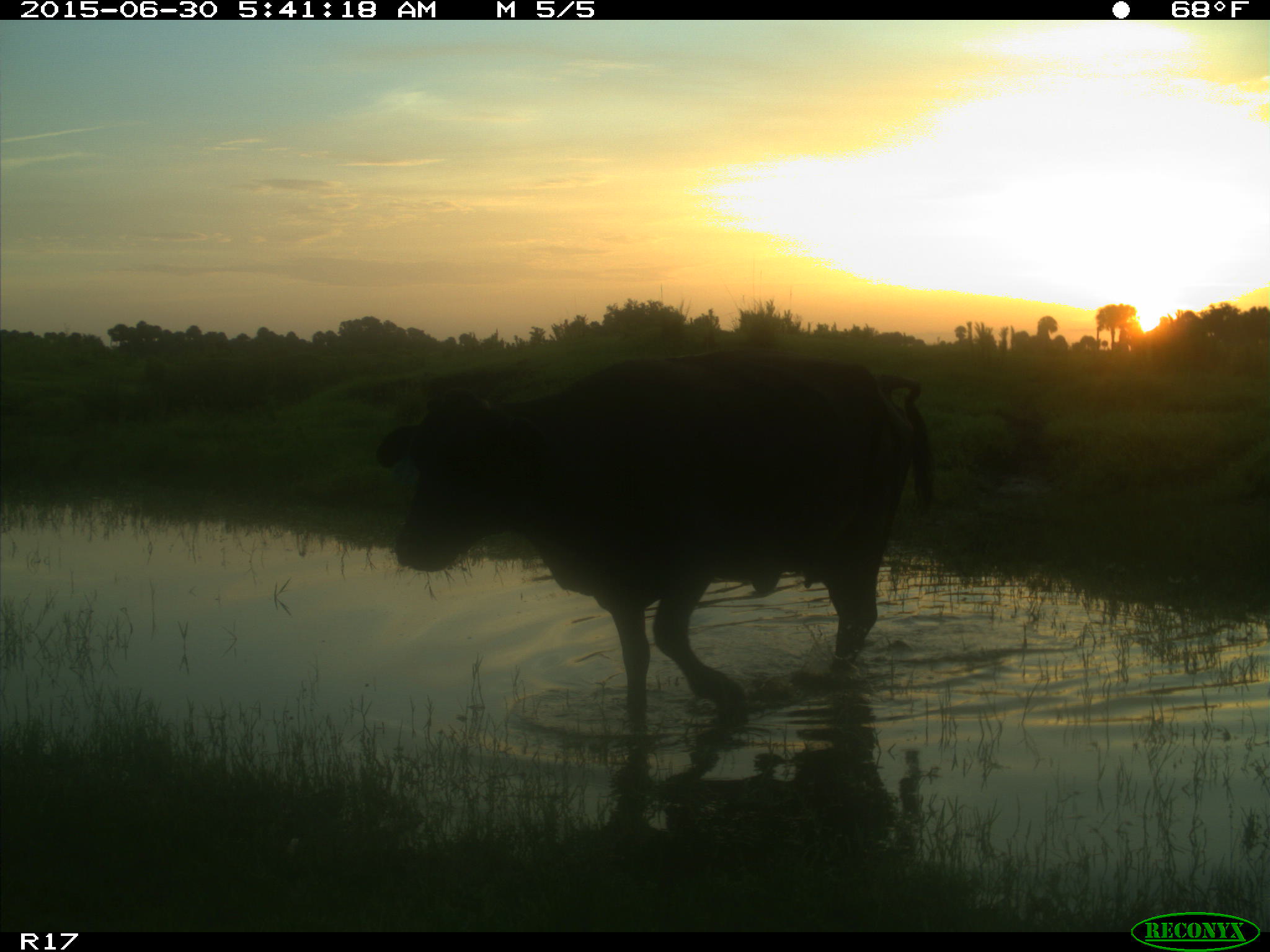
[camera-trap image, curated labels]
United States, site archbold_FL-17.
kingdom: Animalia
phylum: Chordata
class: Mammalia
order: Artiodactyla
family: Bovidae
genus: Bos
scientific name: Bos taurus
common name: domestic cow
Bos taurus (domestic cow).